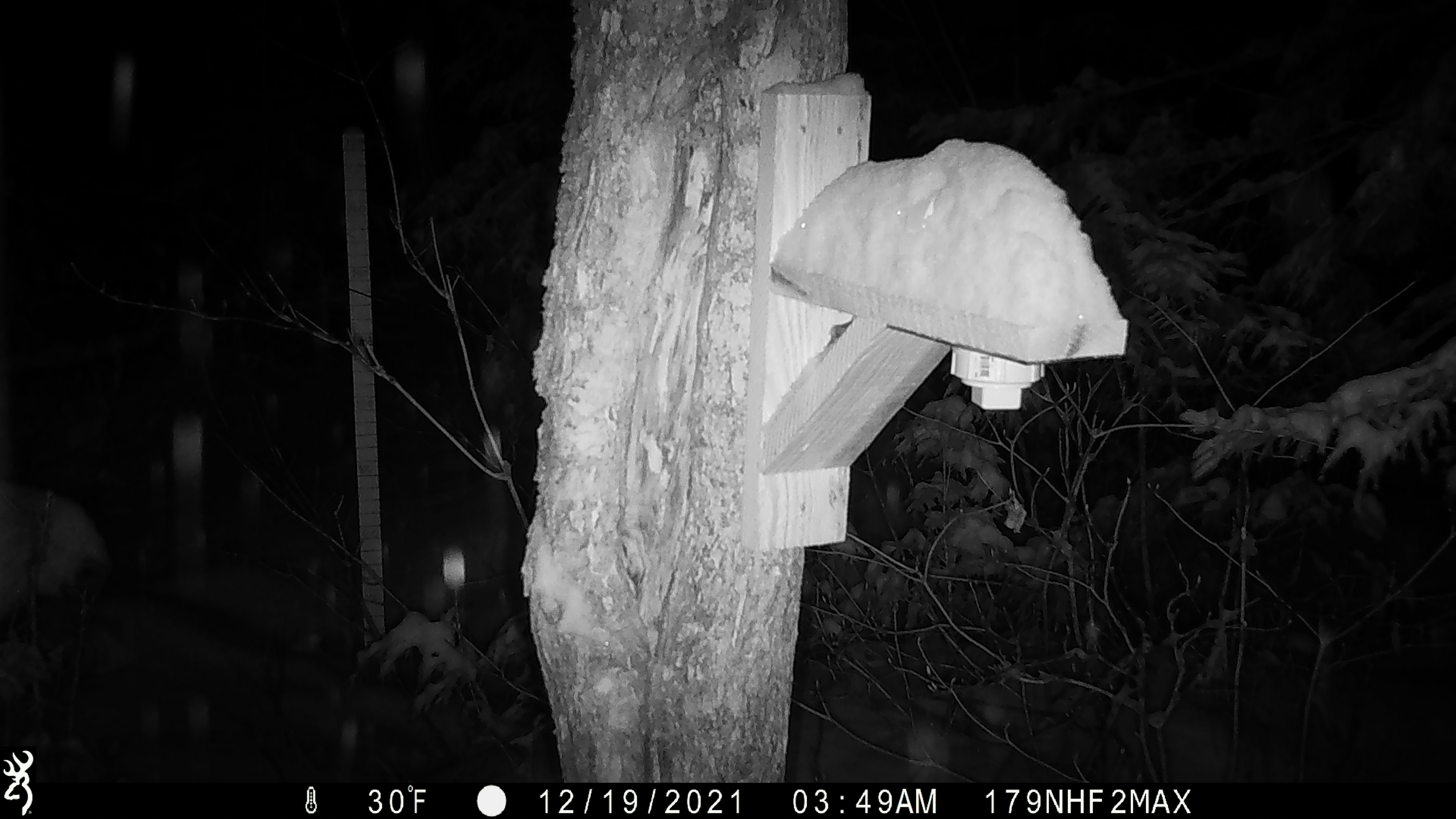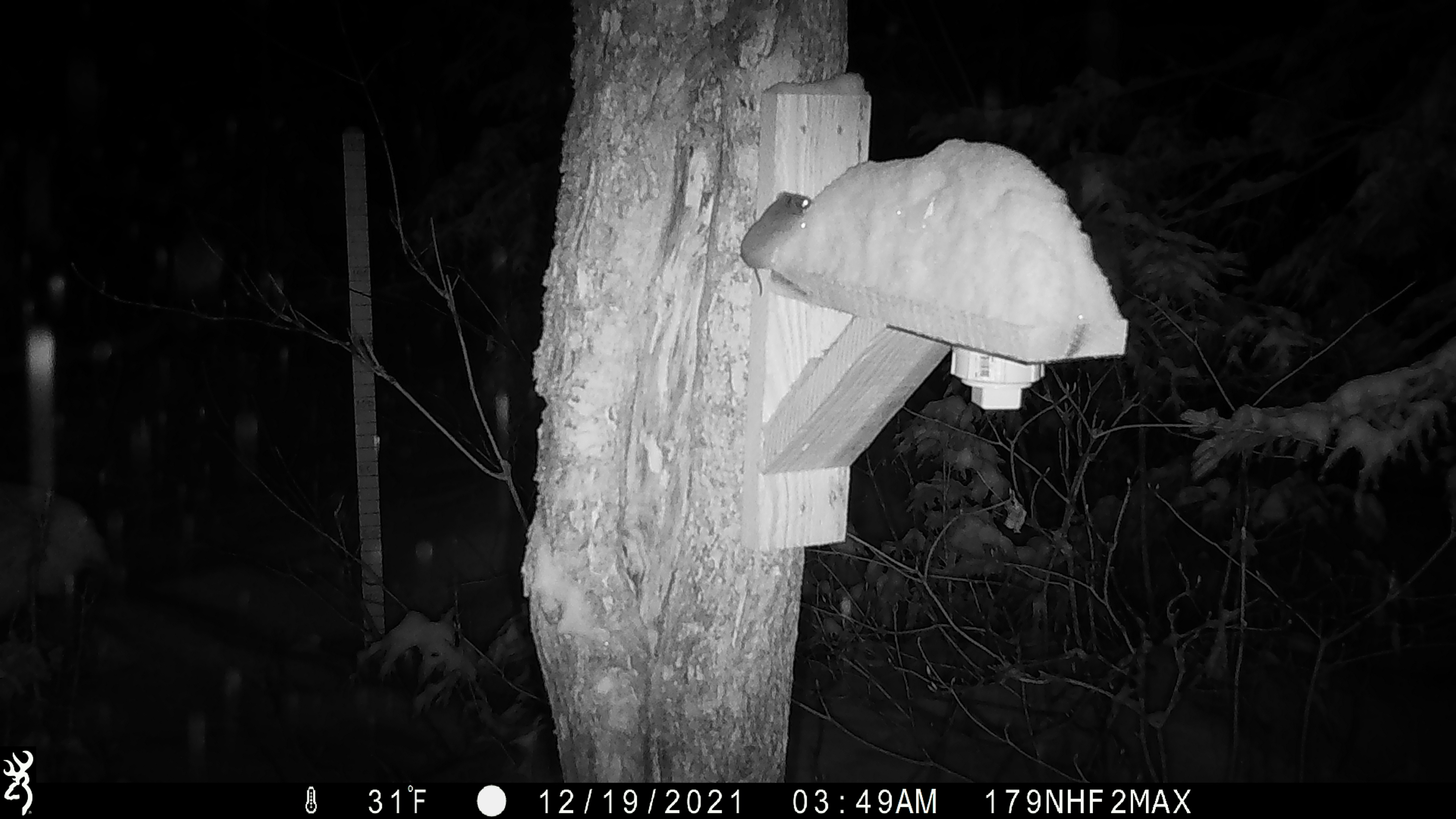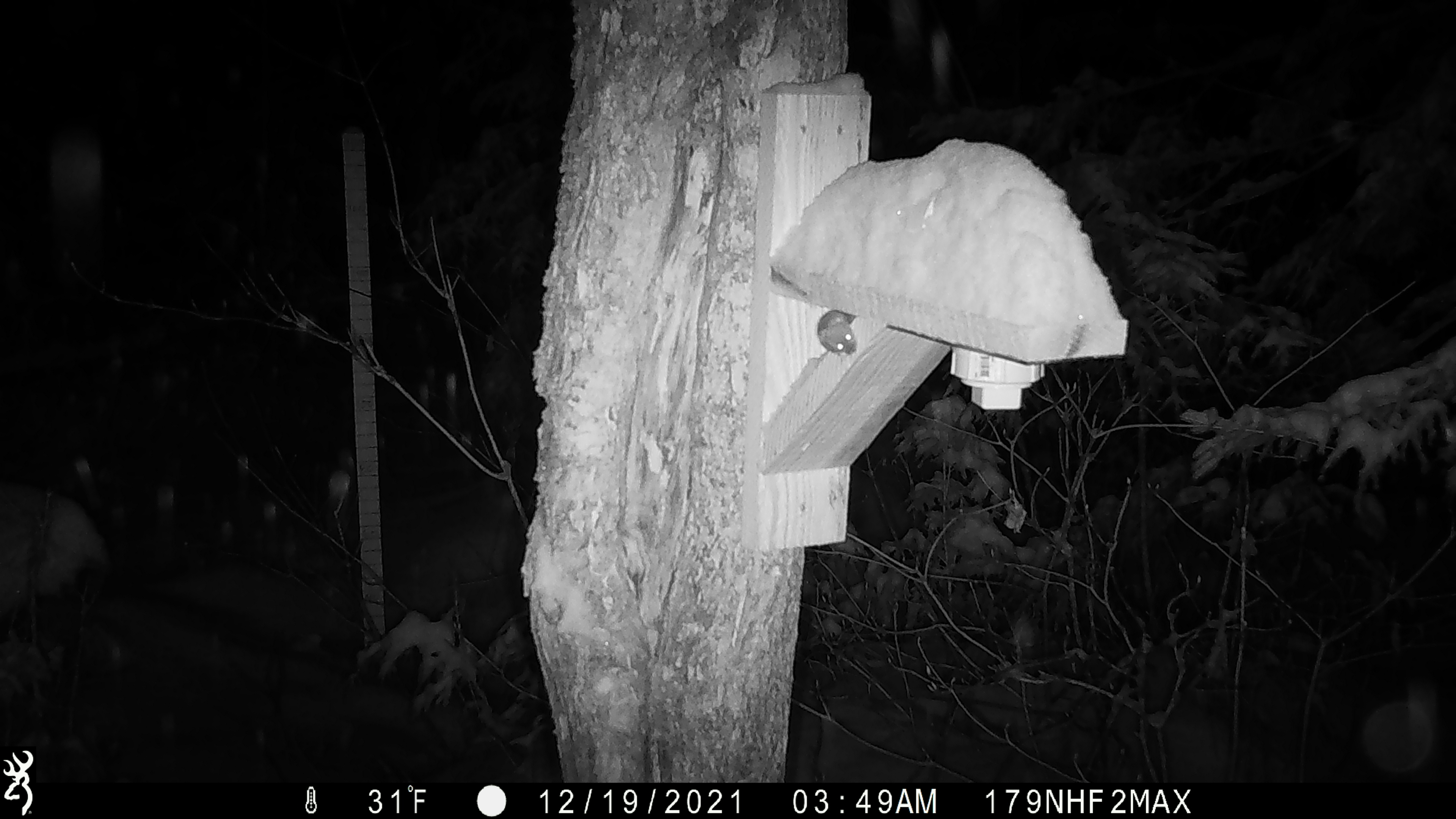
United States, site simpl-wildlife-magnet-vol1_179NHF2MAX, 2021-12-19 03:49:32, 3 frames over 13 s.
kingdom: Animalia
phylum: Chordata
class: Mammalia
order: Rodentia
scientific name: Rodentia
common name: mouse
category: mouse sp.